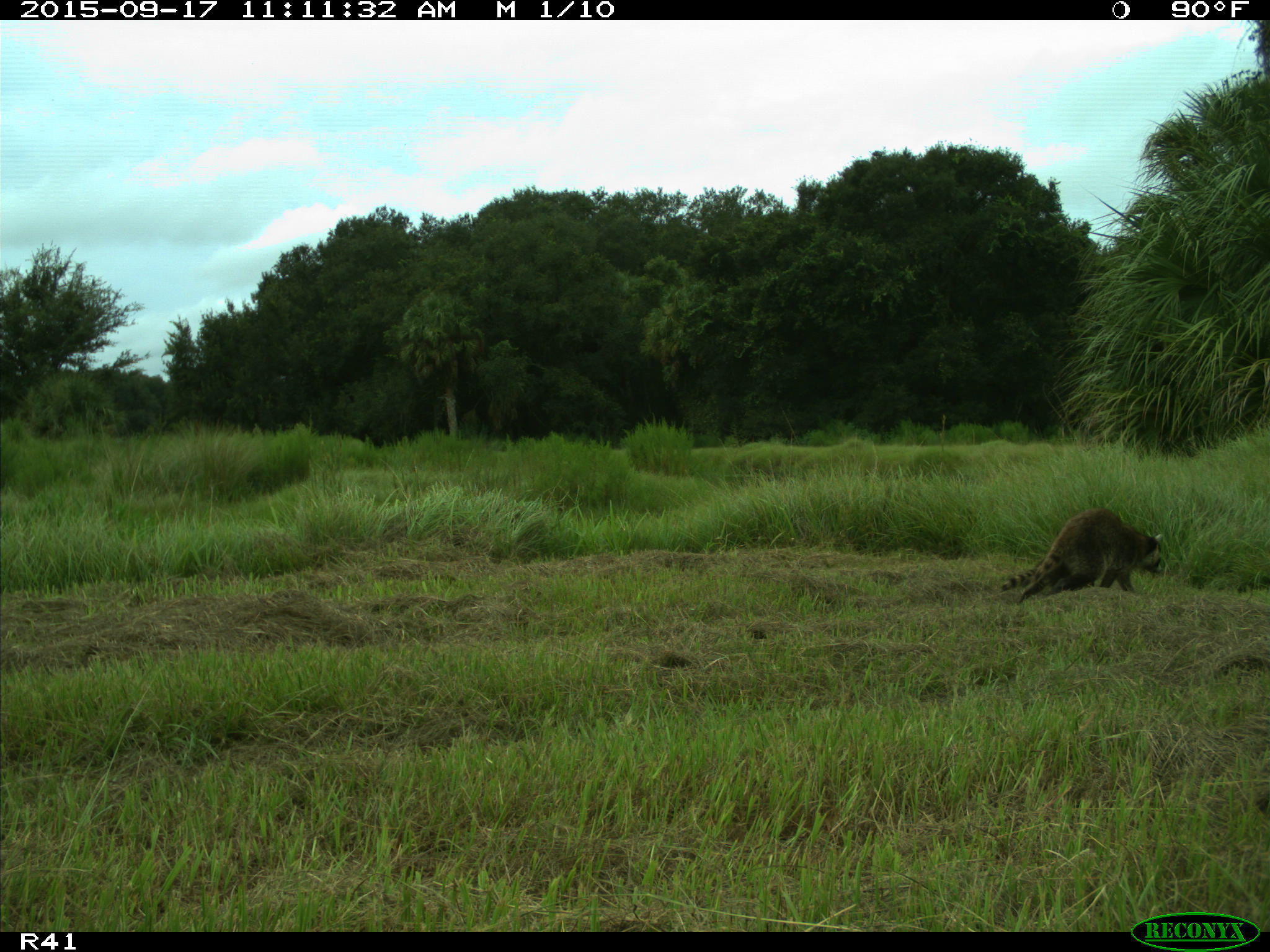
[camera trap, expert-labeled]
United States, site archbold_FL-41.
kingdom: Animalia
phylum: Chordata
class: Mammalia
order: Carnivora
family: Procyonidae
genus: Procyon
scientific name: Procyon lotor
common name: common raccoon